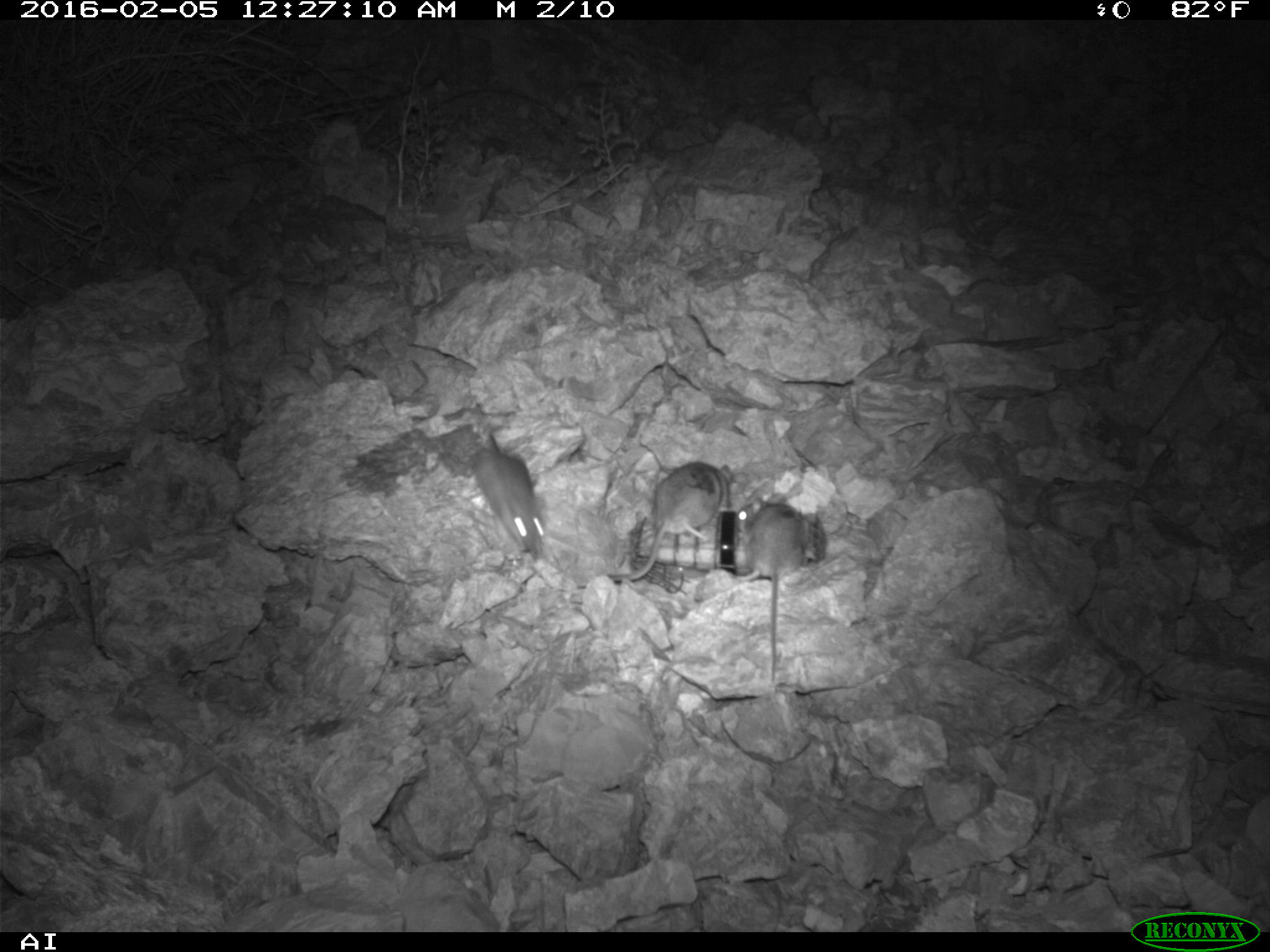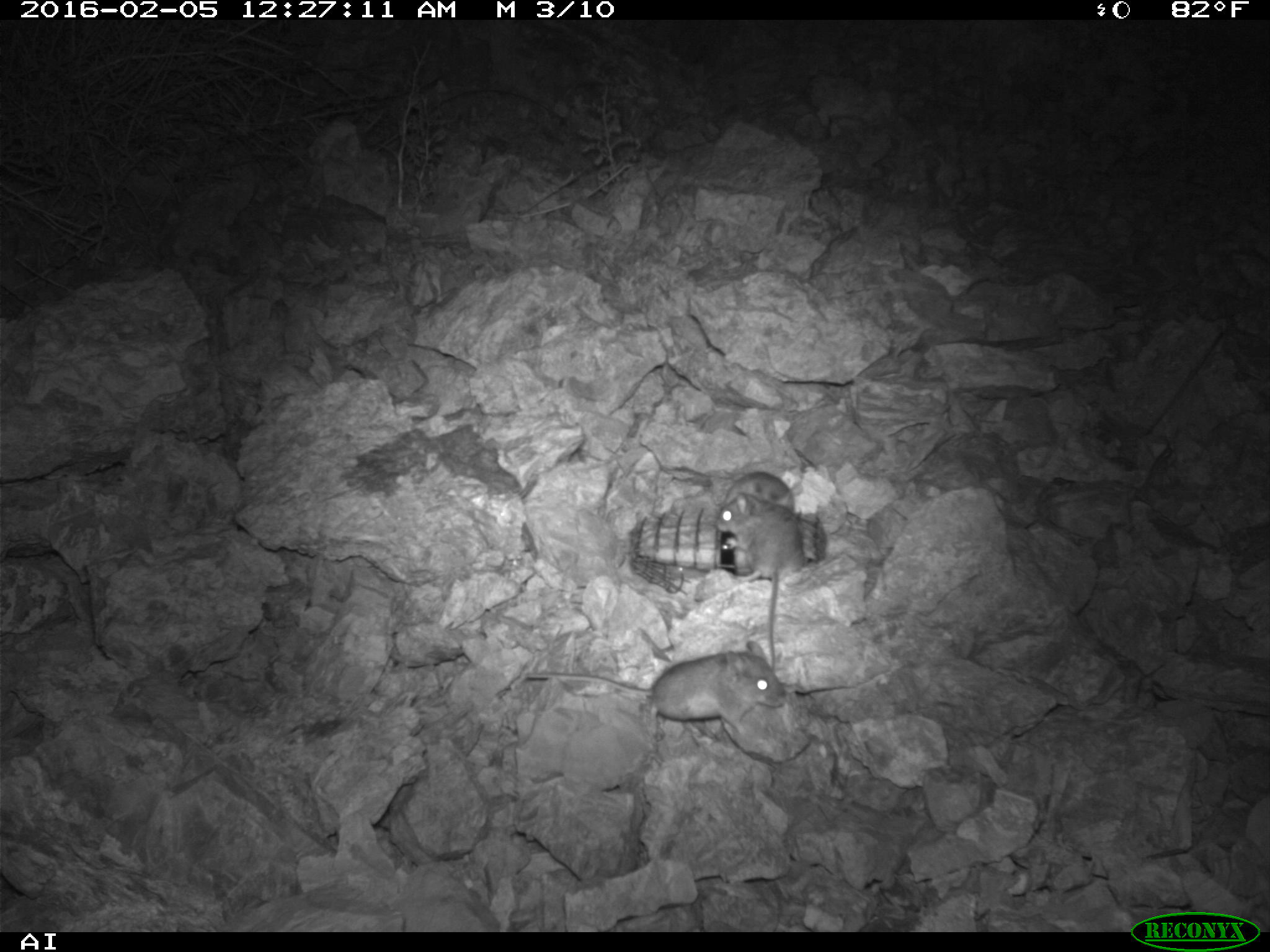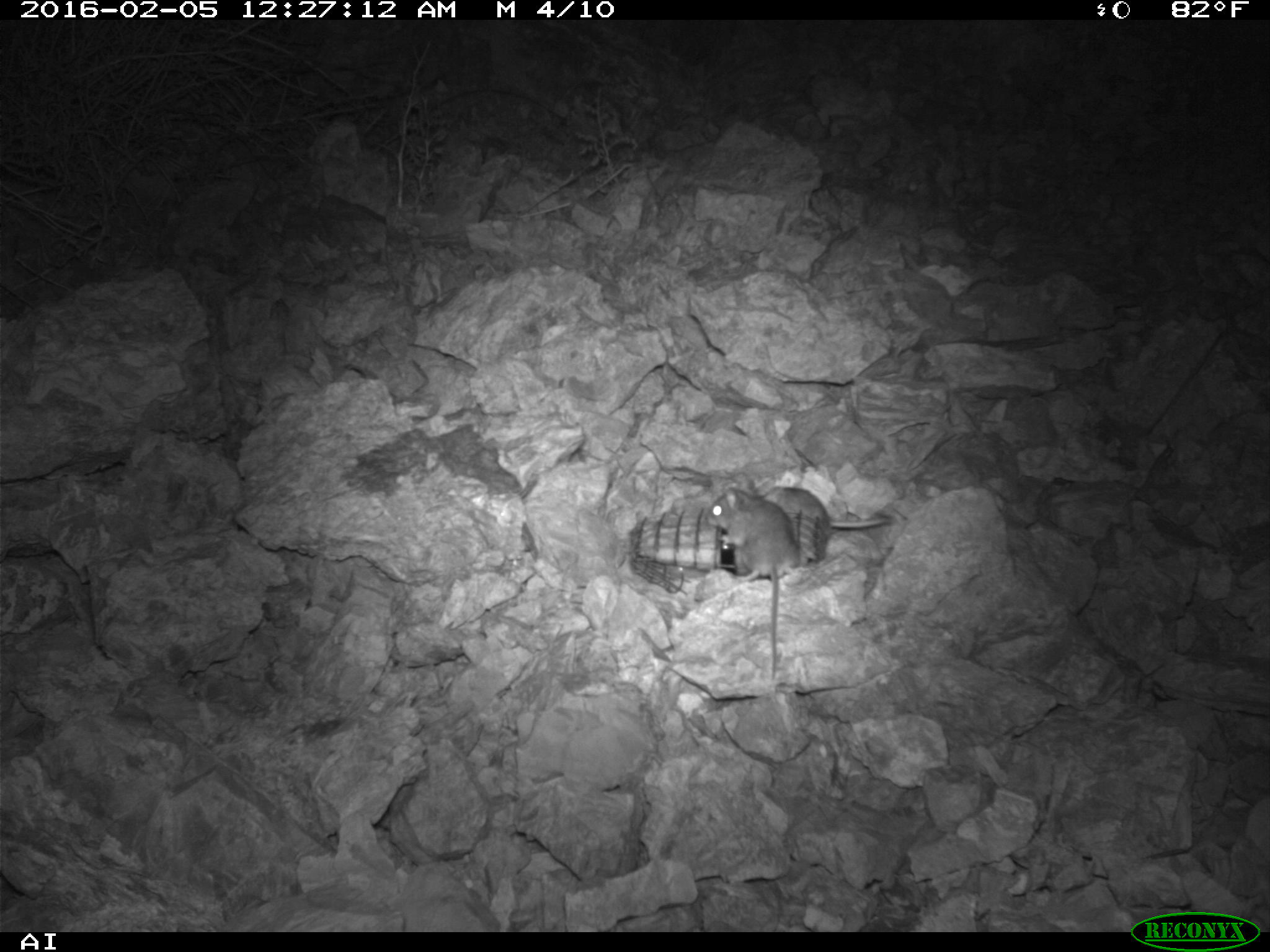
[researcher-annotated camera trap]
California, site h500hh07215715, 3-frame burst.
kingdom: Animalia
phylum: Chordata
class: Mammalia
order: Rodentia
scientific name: Rodentia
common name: rodent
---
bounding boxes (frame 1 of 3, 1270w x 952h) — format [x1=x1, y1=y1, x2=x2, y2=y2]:
rodent: [x1=603, y1=460, x2=732, y2=581]; [x1=734, y1=497, x2=807, y2=682]; [x1=470, y1=431, x2=548, y2=560]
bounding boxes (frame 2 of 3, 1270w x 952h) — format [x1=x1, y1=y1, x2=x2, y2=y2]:
rodent: [x1=526, y1=640, x2=786, y2=734]; [x1=716, y1=482, x2=804, y2=670]; [x1=724, y1=472, x2=794, y2=513]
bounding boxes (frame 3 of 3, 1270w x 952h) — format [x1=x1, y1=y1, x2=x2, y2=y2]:
rodent: [x1=704, y1=485, x2=799, y2=682]; [x1=755, y1=487, x2=893, y2=539]